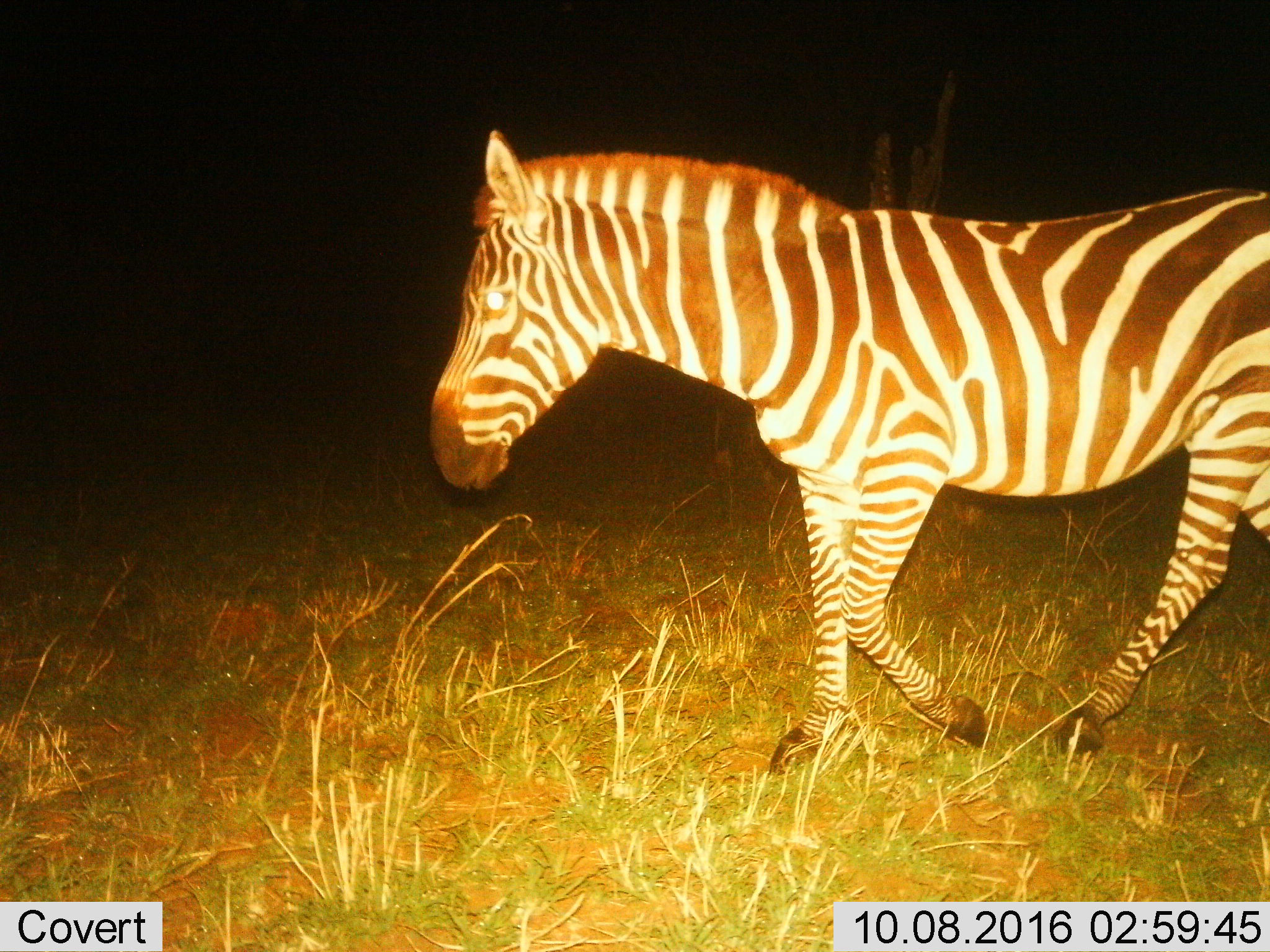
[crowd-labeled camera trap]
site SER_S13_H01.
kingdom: Animalia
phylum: Chordata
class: Mammalia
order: Perissodactyla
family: Equidae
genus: Equus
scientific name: Equus quagga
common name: plains zebra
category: zebraplains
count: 1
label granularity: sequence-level